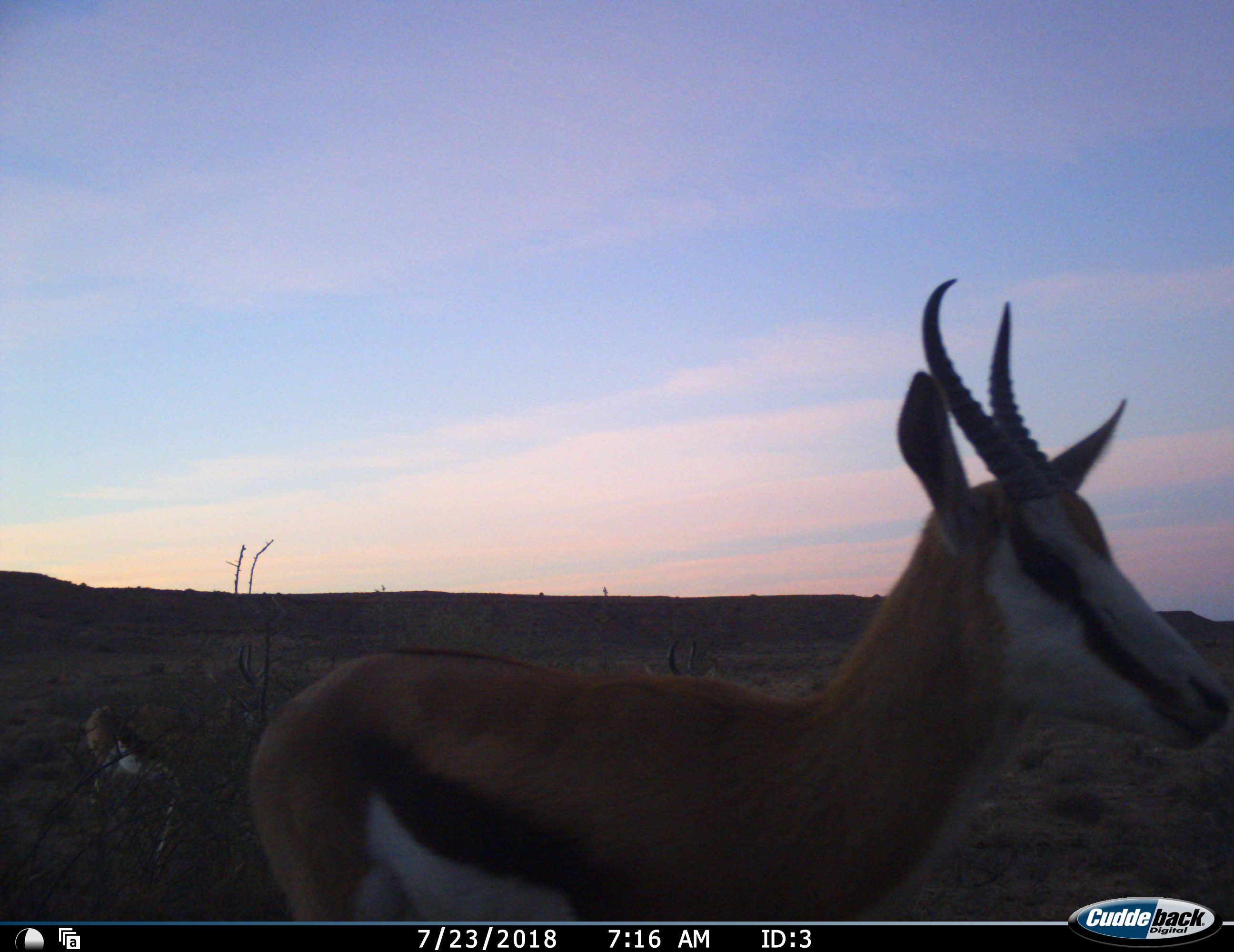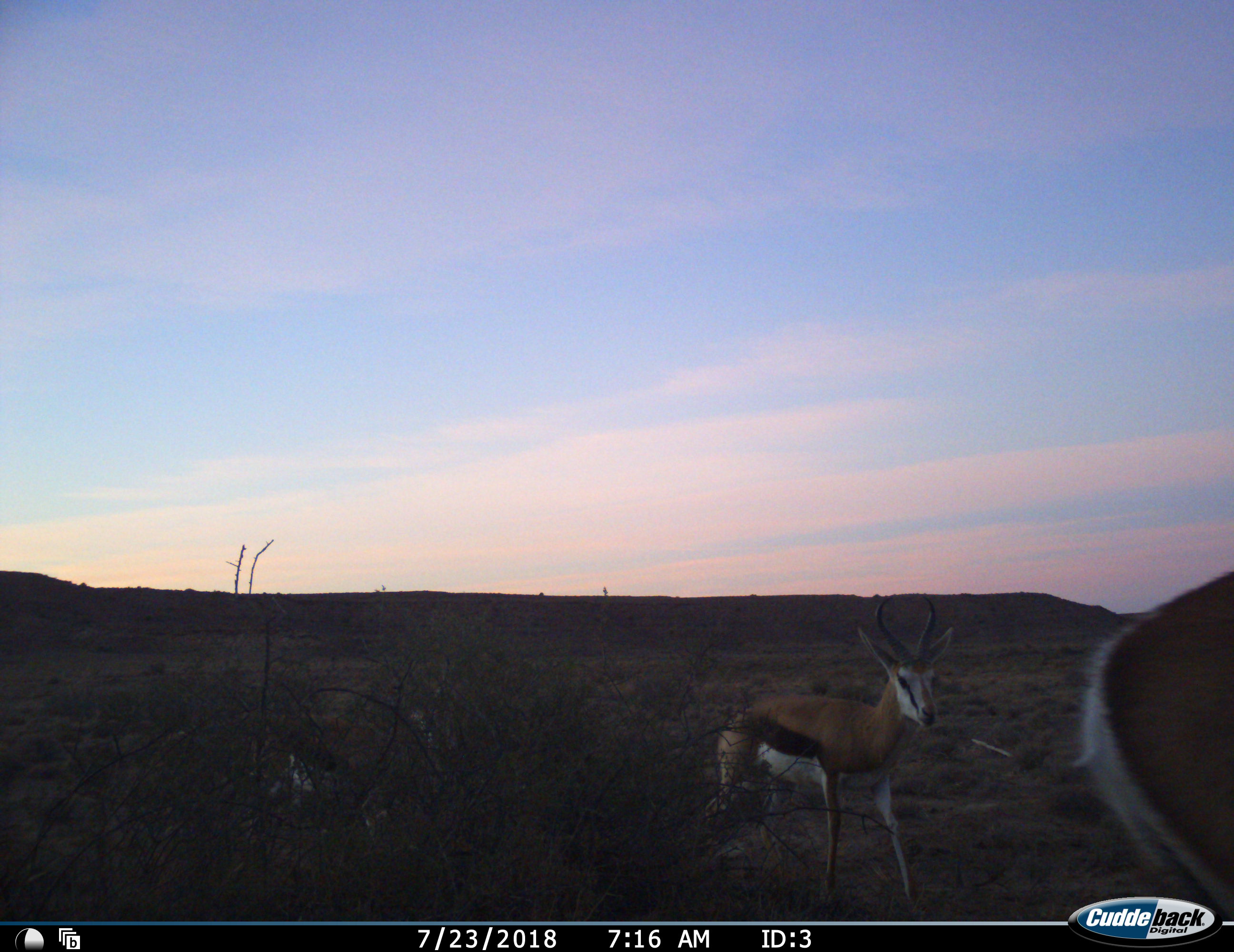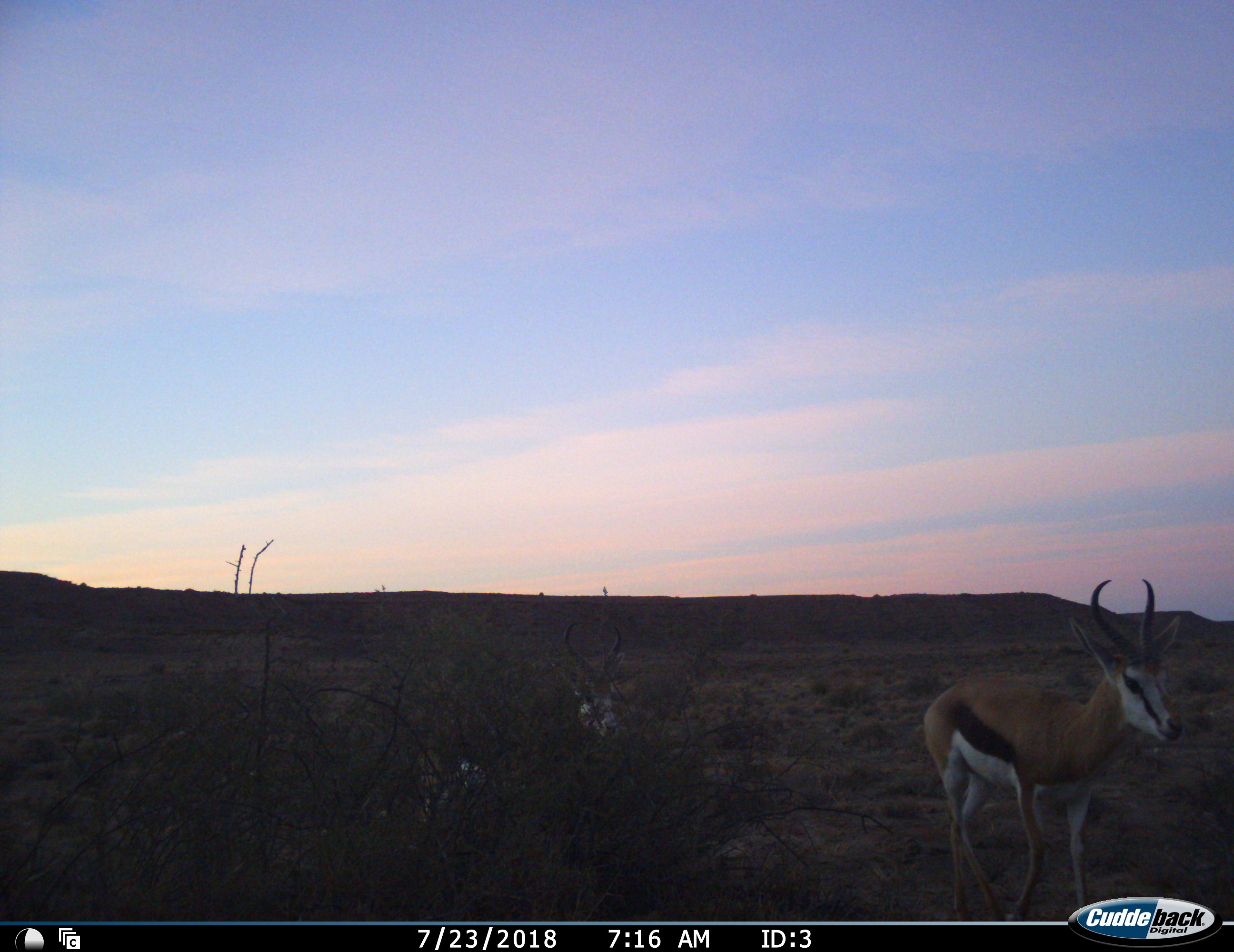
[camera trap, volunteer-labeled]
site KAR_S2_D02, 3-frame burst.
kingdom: Animalia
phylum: Chordata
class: Mammalia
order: Artiodactyla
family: Bovidae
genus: Antidorcas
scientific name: Antidorcas marsupialis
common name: springbok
Springbok (Antidorcas marsupialis), count 3. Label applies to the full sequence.